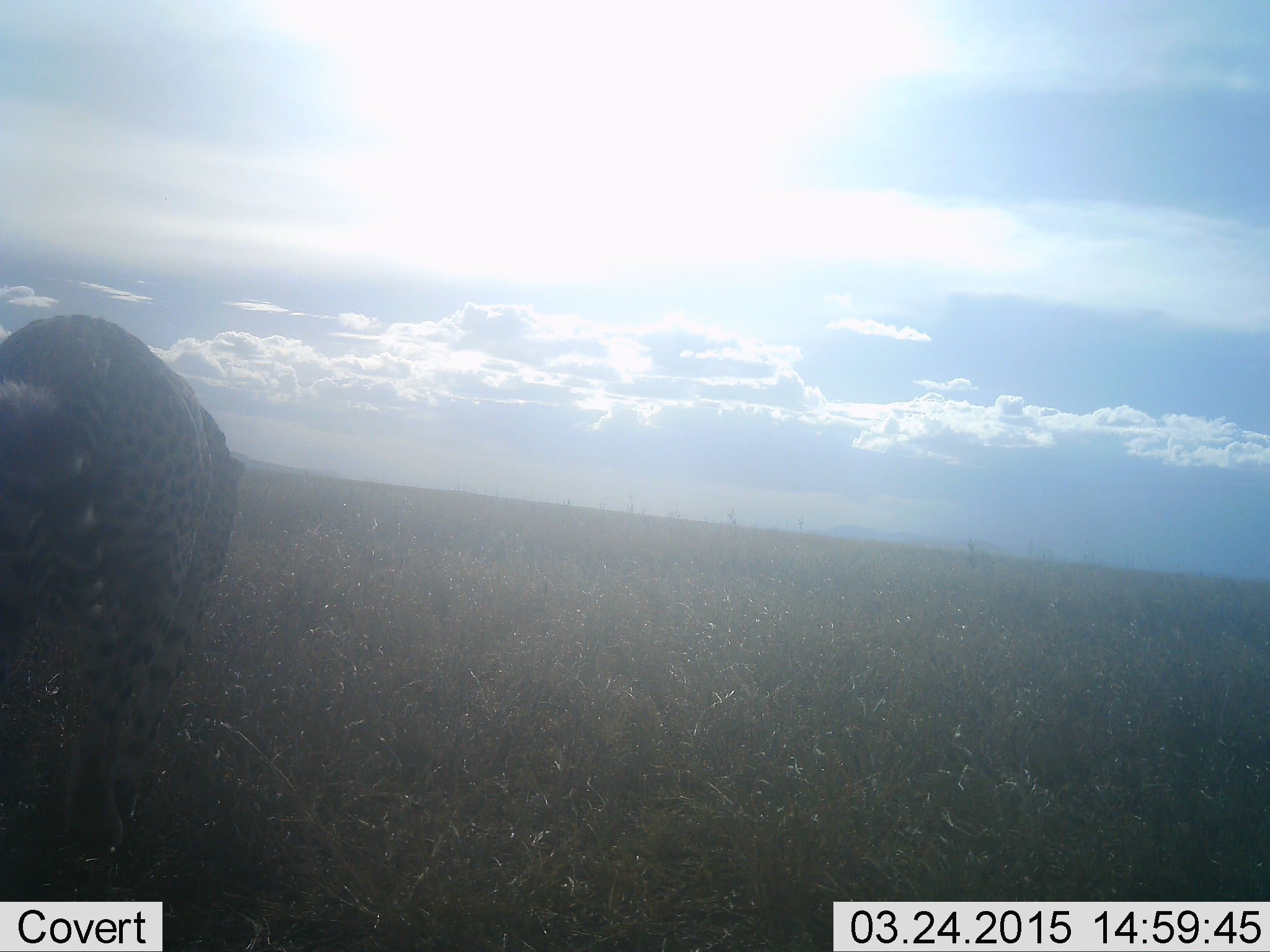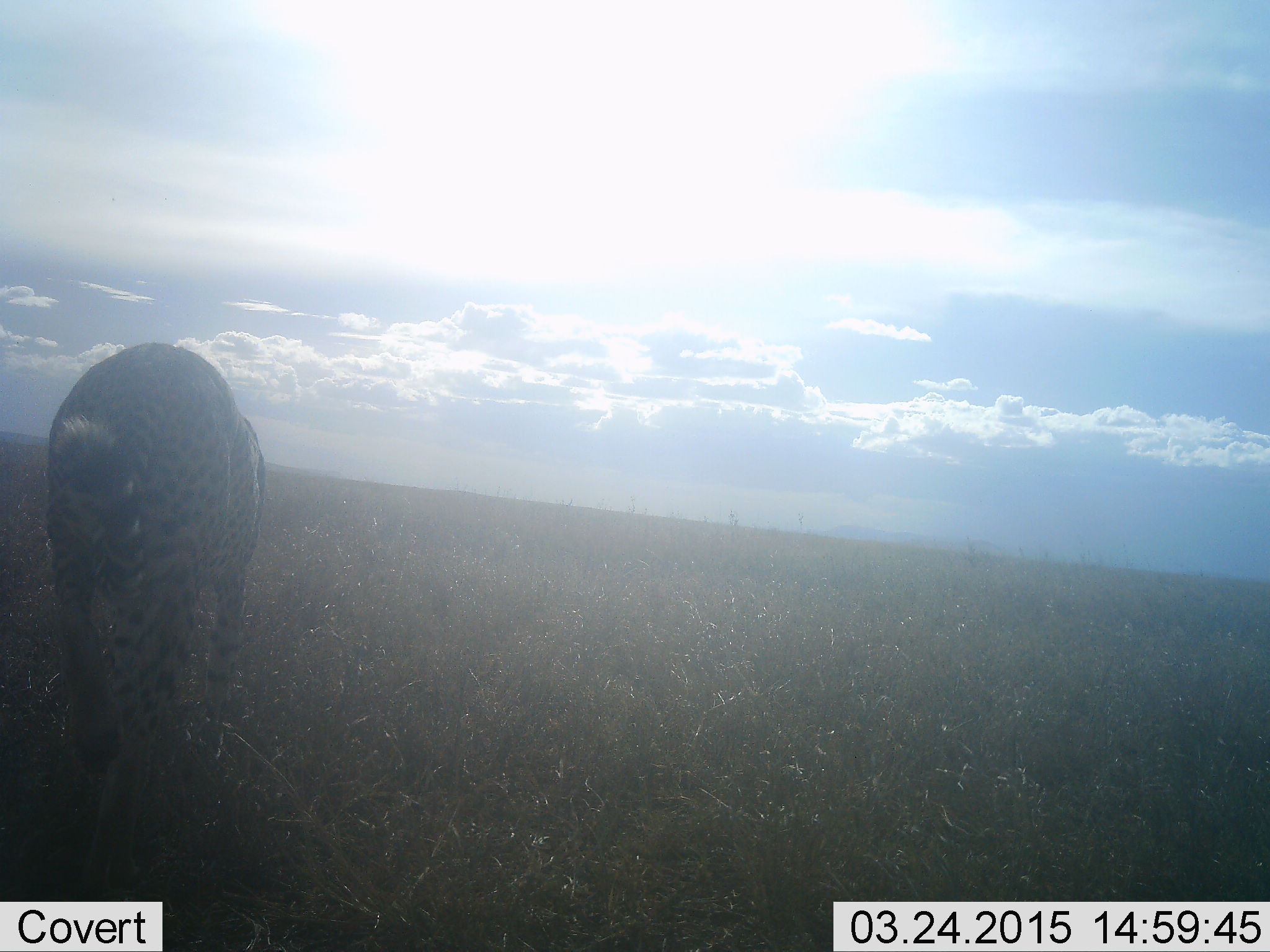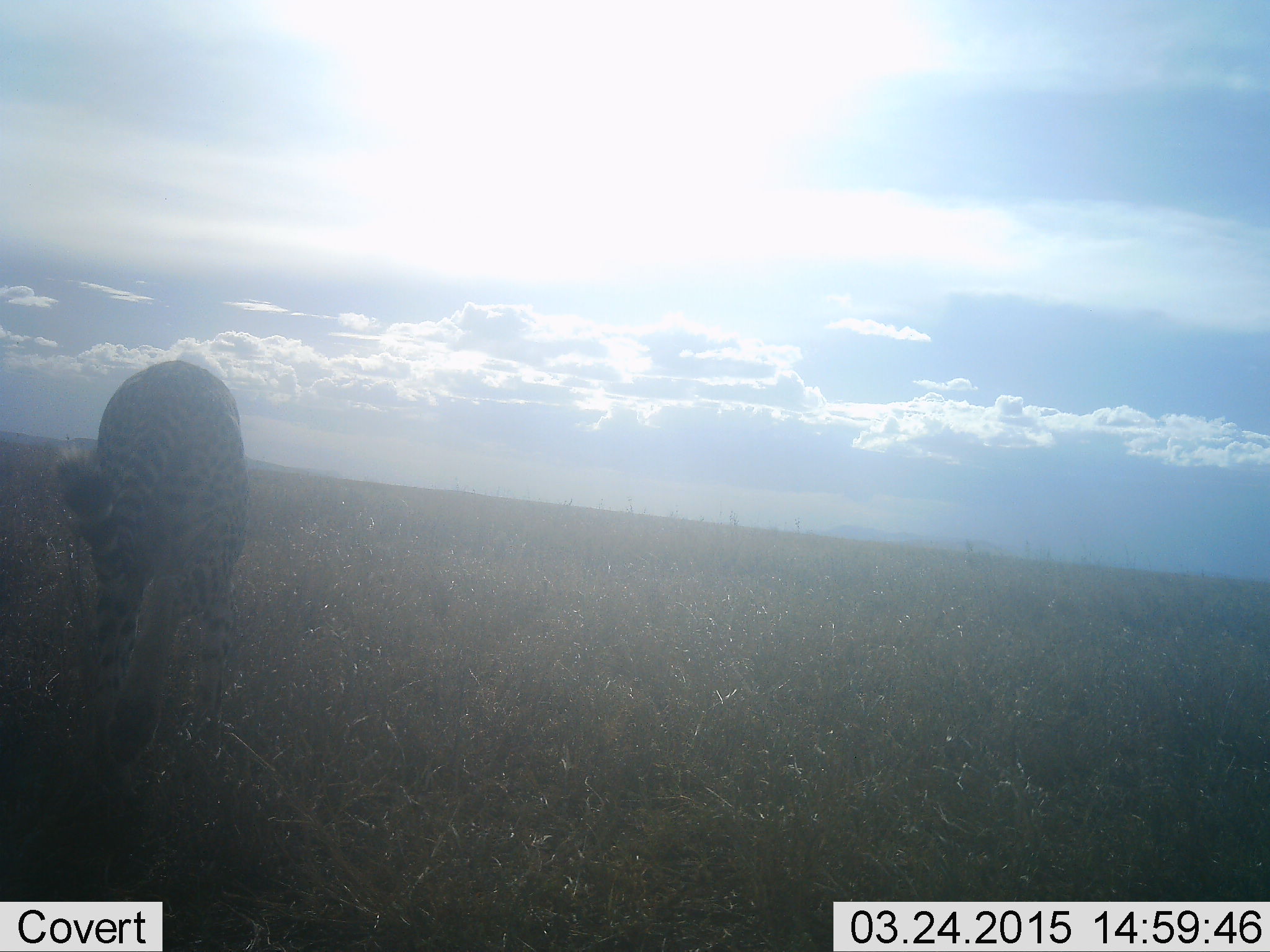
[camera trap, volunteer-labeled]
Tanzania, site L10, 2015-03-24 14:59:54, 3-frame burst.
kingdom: Animalia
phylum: Chordata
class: Mammalia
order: Carnivora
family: Felidae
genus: Acinonyx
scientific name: Acinonyx jubatus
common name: cheetah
Cheetah (Acinonyx jubatus), count 1. Behavior (volunteer vote fractions): standing 10%, resting 0%, moving 100%, interacting 0%. Young present (vote fraction): 0%. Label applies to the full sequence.